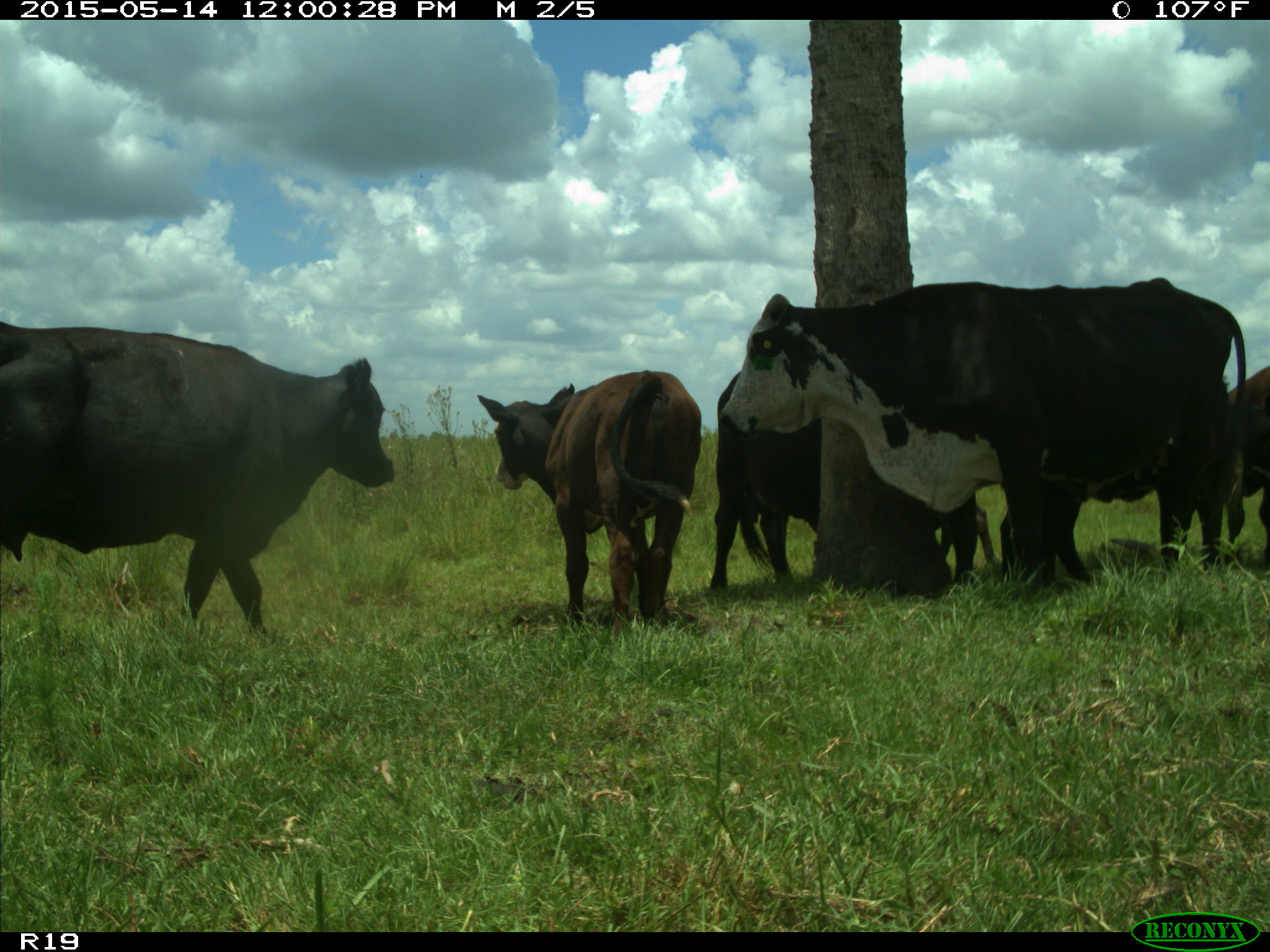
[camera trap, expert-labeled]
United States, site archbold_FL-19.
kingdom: Animalia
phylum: Chordata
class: Mammalia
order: Artiodactyla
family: Bovidae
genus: Bos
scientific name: Bos taurus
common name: domestic cow